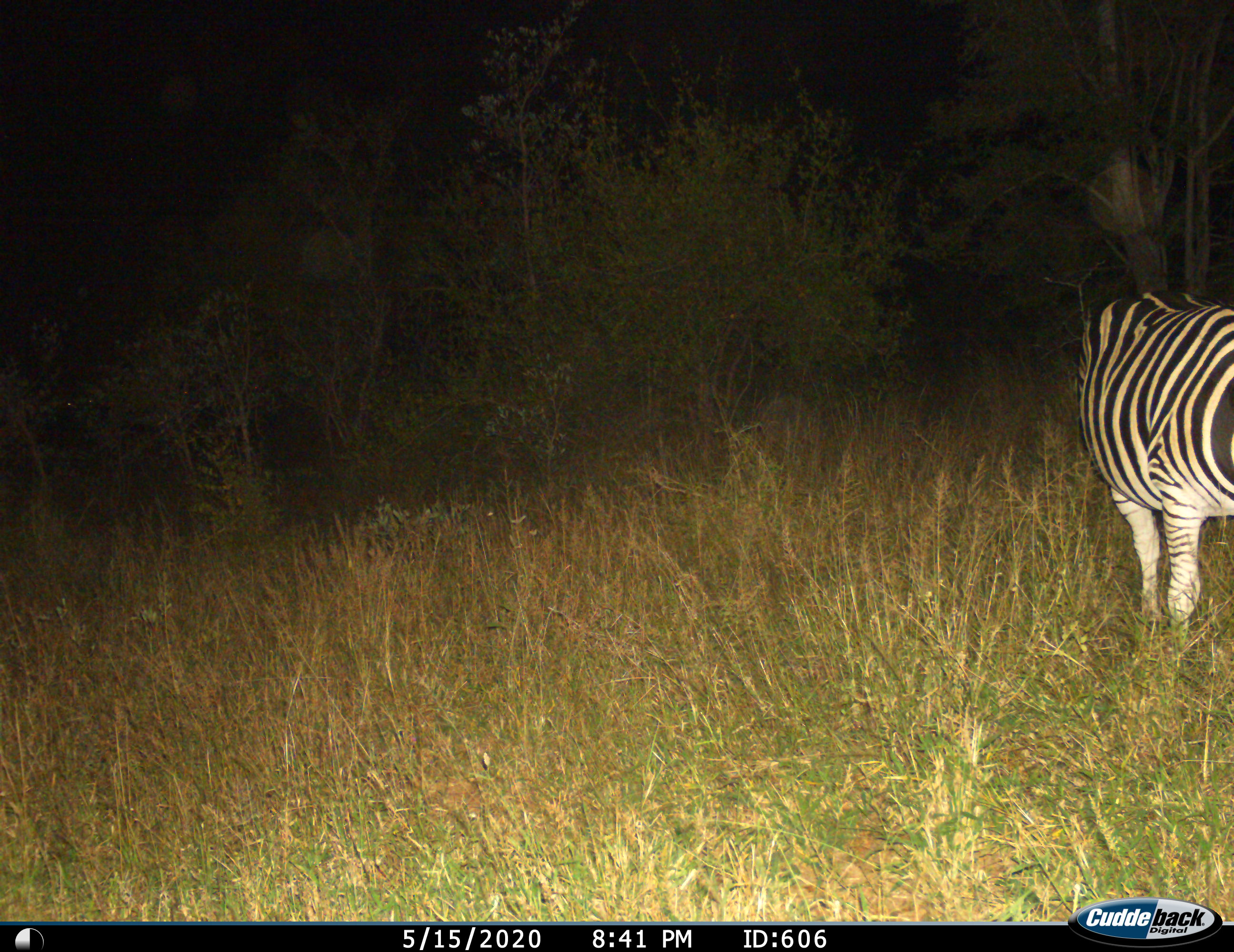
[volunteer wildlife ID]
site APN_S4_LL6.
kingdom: Animalia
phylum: Chordata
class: Mammalia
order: Perissodactyla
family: Equidae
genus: Equus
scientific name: Equus quagga burchellii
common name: burchell's zebra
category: zebraburchells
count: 1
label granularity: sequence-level